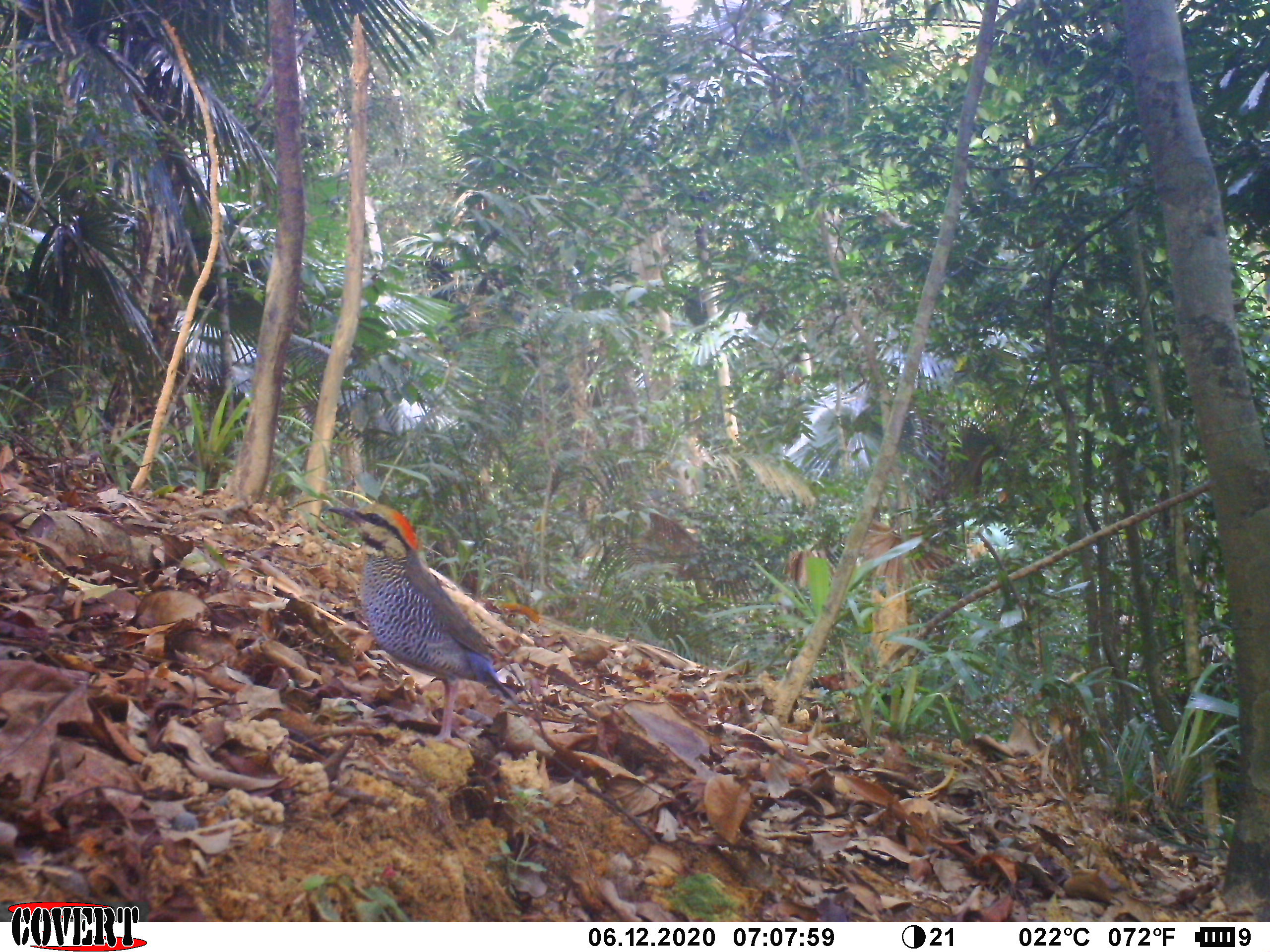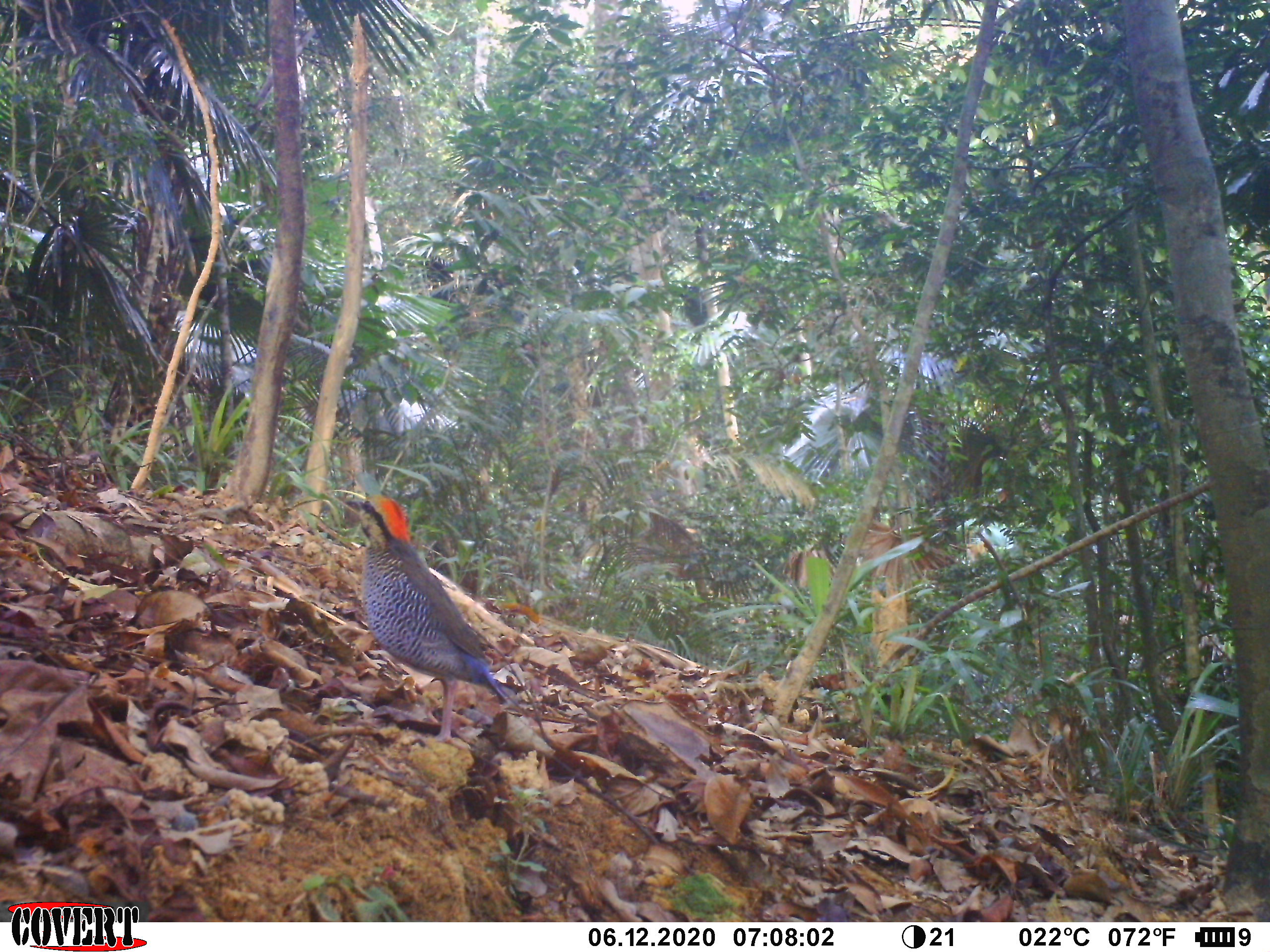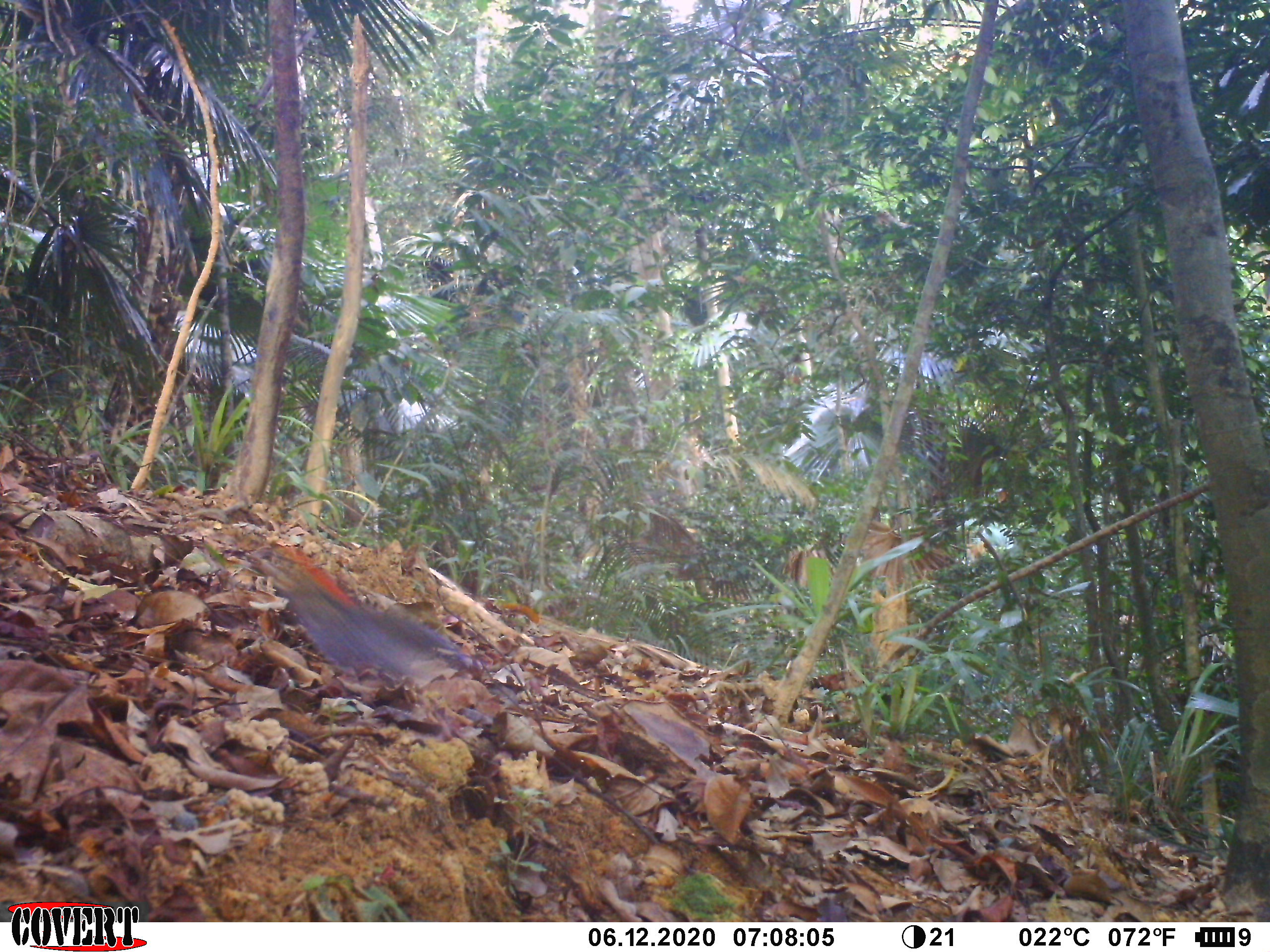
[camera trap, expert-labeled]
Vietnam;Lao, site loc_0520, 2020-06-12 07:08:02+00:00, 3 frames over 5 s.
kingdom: Animalia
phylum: Chordata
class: Aves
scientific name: Aves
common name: bird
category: unidentified bird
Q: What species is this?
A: Unidentified bird (bird) (Aves).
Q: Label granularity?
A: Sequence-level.